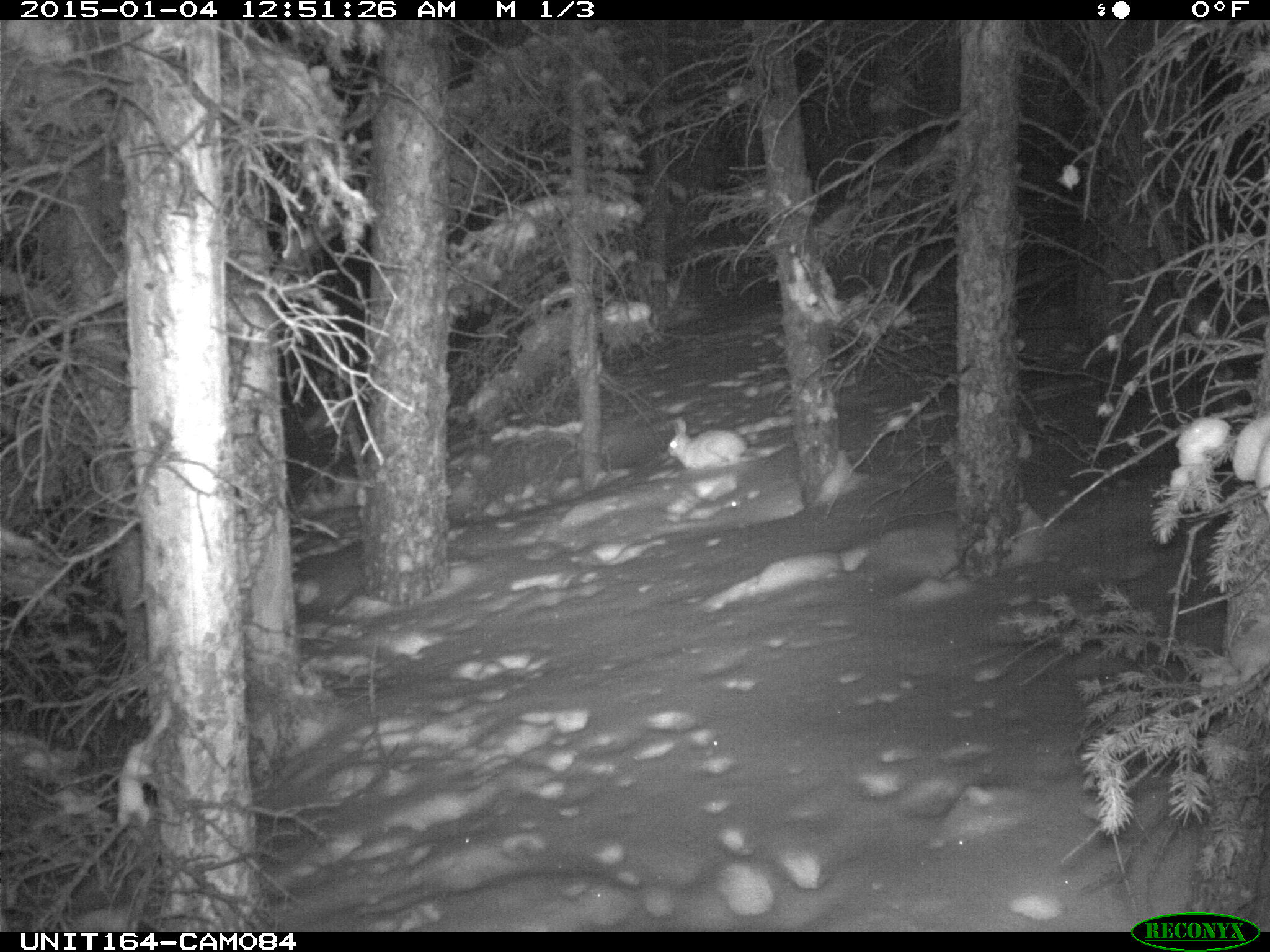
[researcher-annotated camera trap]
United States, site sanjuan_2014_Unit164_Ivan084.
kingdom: Animalia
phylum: Chordata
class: Mammalia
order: Lagomorpha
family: Leporidae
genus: Lepus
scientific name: Lepus americanus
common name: snowshoe hare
Lepus americanus (snowshoe hare).